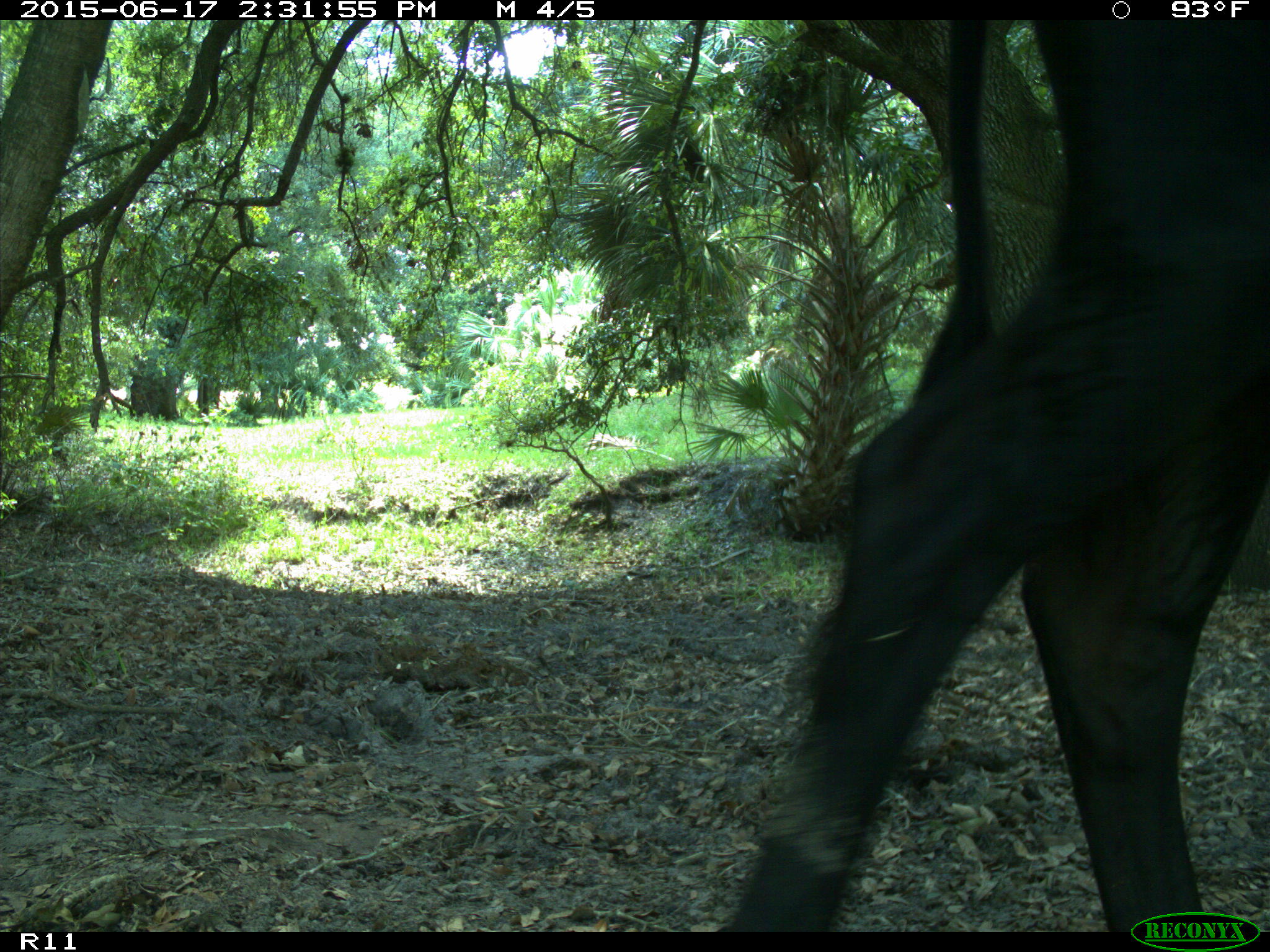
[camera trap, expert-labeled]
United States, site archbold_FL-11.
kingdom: Animalia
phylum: Chordata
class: Mammalia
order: Artiodactyla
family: Bovidae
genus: Bos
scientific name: Bos taurus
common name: domestic cow